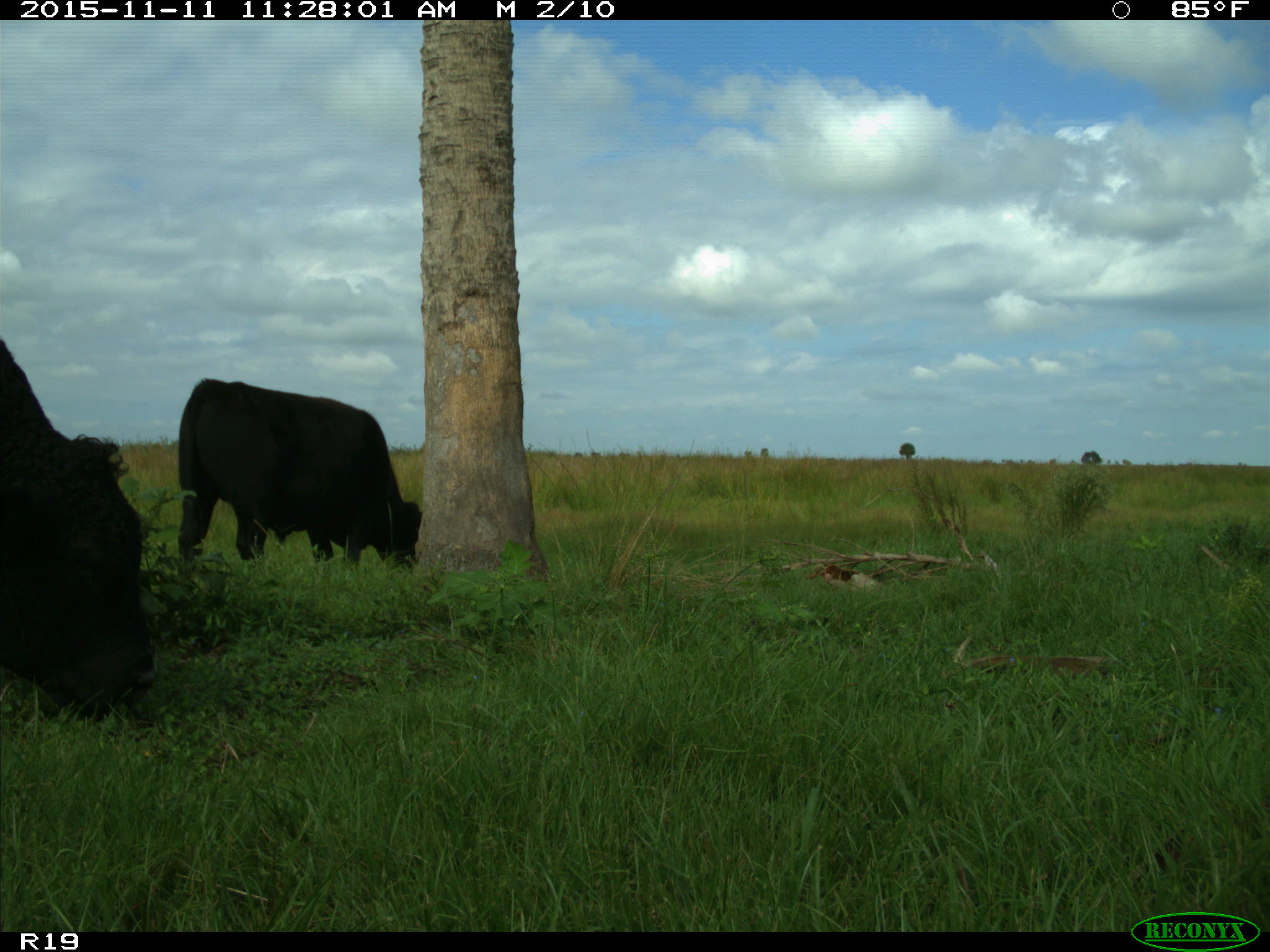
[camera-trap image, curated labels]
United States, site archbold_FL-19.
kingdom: Animalia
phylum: Chordata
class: Mammalia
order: Artiodactyla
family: Bovidae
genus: Bos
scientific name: Bos taurus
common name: domestic cow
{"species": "Bos taurus (domestic cow)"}